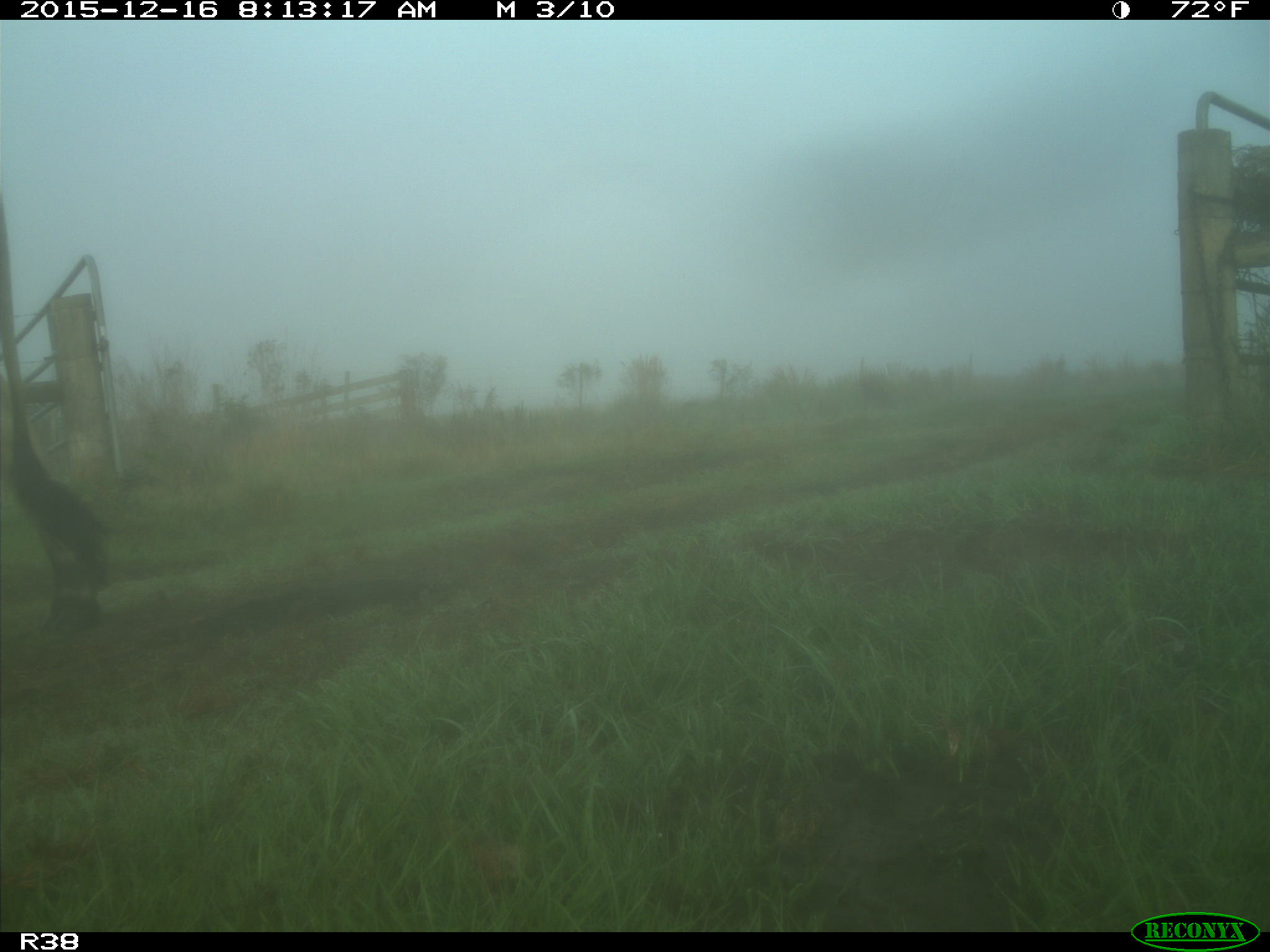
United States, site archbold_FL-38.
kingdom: Animalia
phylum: Chordata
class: Mammalia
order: Artiodactyla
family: Bovidae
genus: Bos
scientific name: Bos taurus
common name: domestic cow